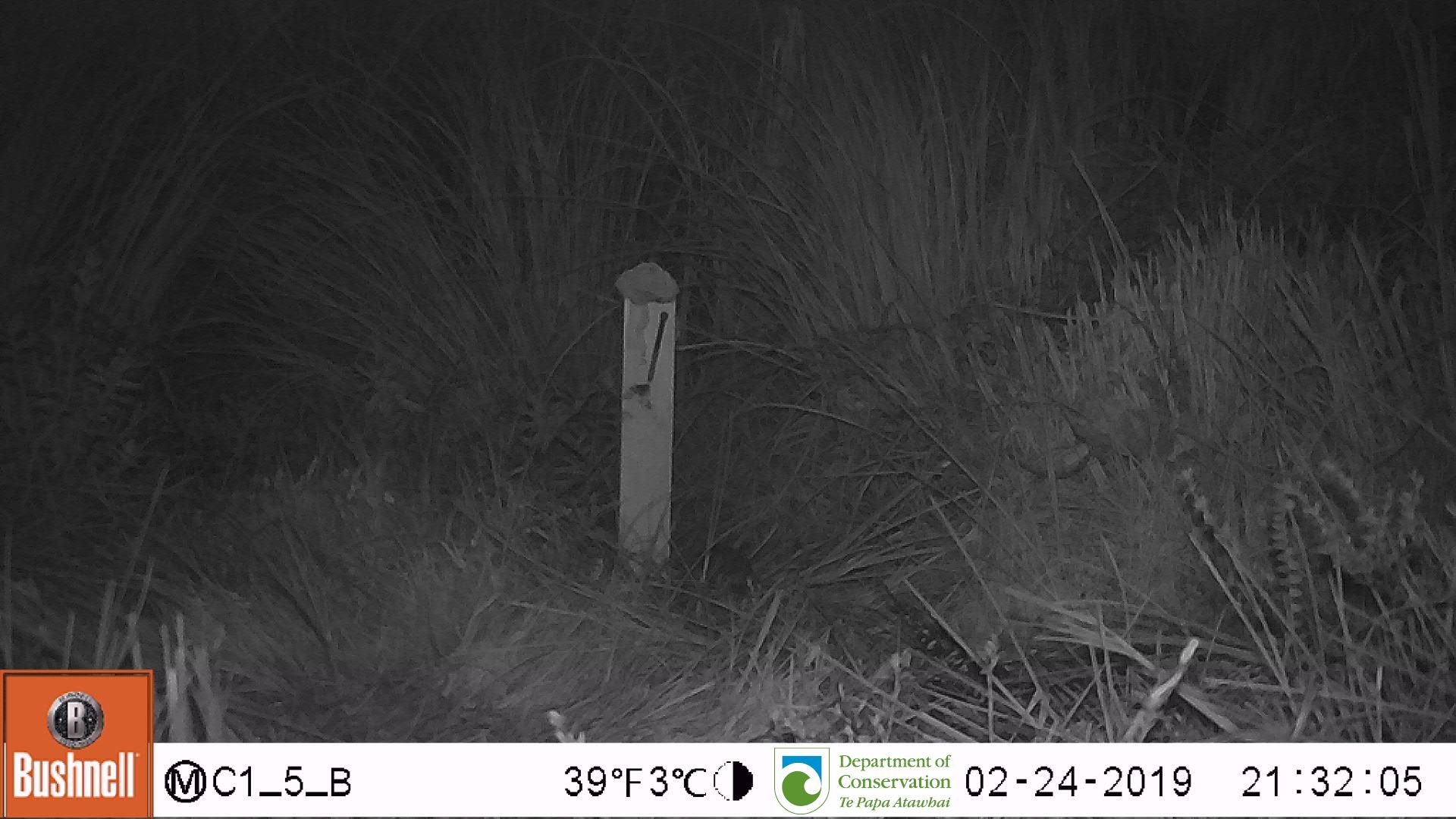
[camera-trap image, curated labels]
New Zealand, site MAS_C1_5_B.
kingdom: Animalia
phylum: Chordata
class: Mammalia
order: Rodentia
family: Muridae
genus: Mus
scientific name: Mus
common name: mouse